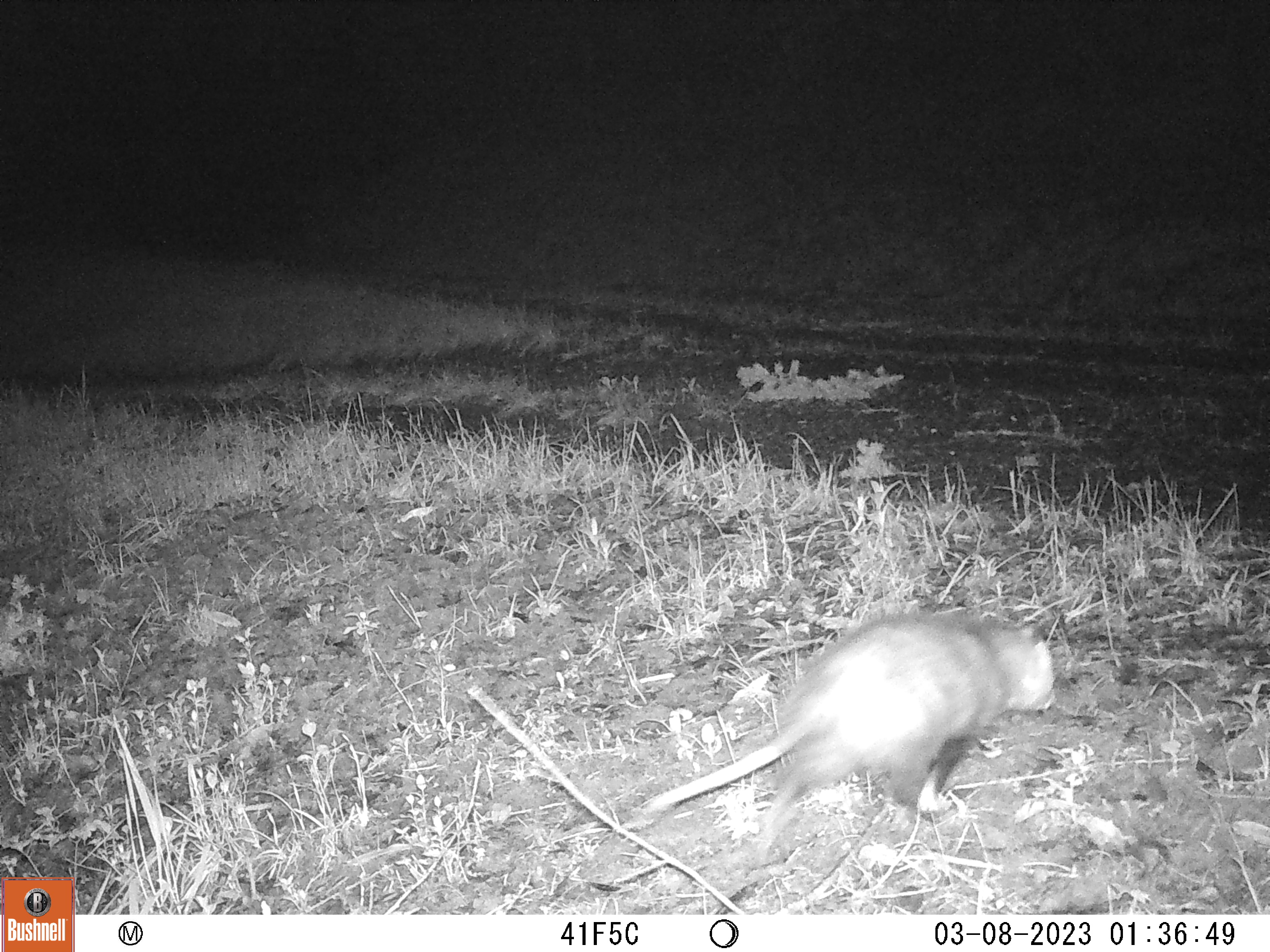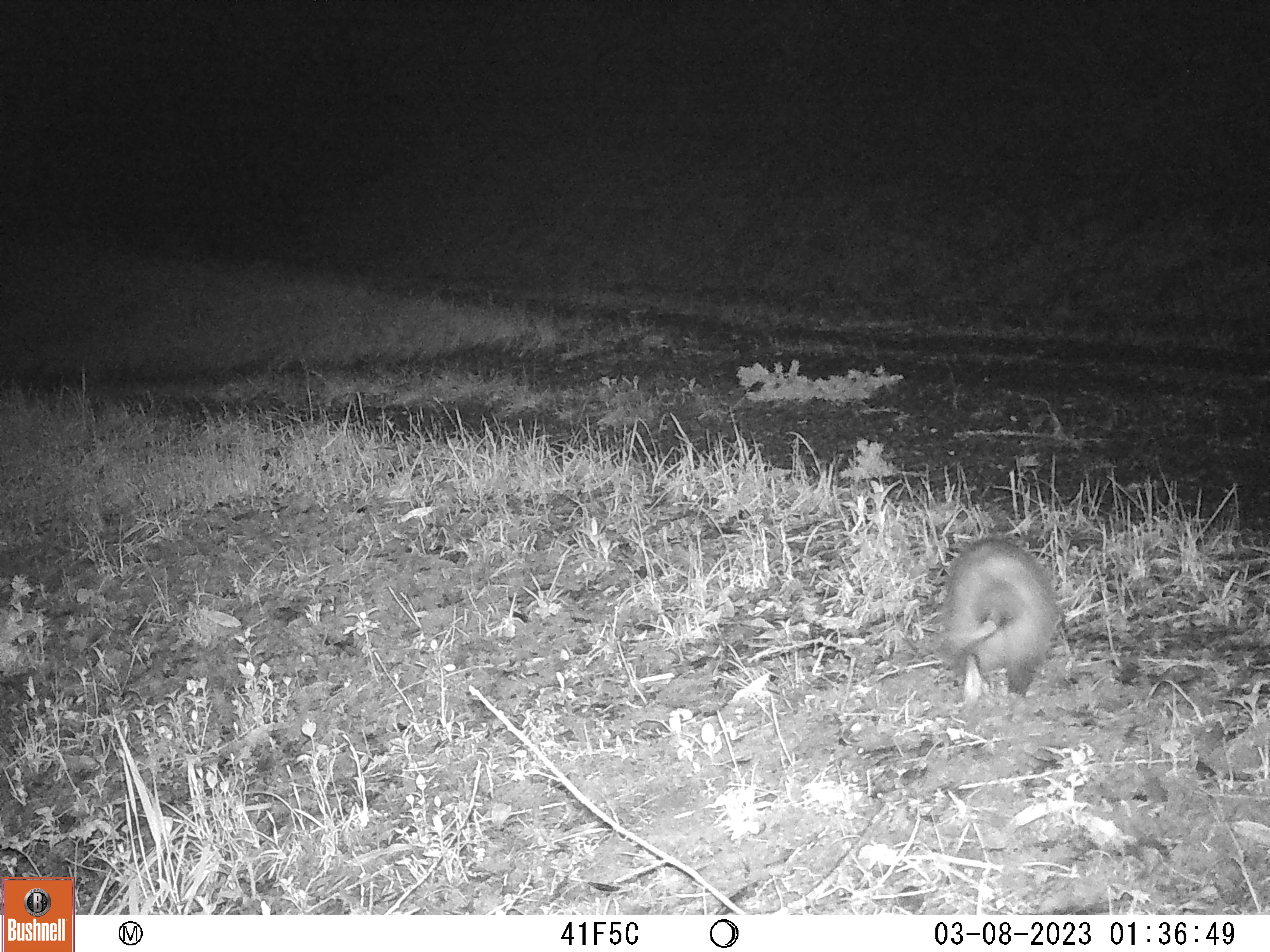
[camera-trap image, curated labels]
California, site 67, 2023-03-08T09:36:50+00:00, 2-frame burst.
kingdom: Animalia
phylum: Chordata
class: Mammalia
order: Didelphimorphia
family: Didelphidae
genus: Didelphis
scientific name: Didelphis virginiana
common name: virginia opossum